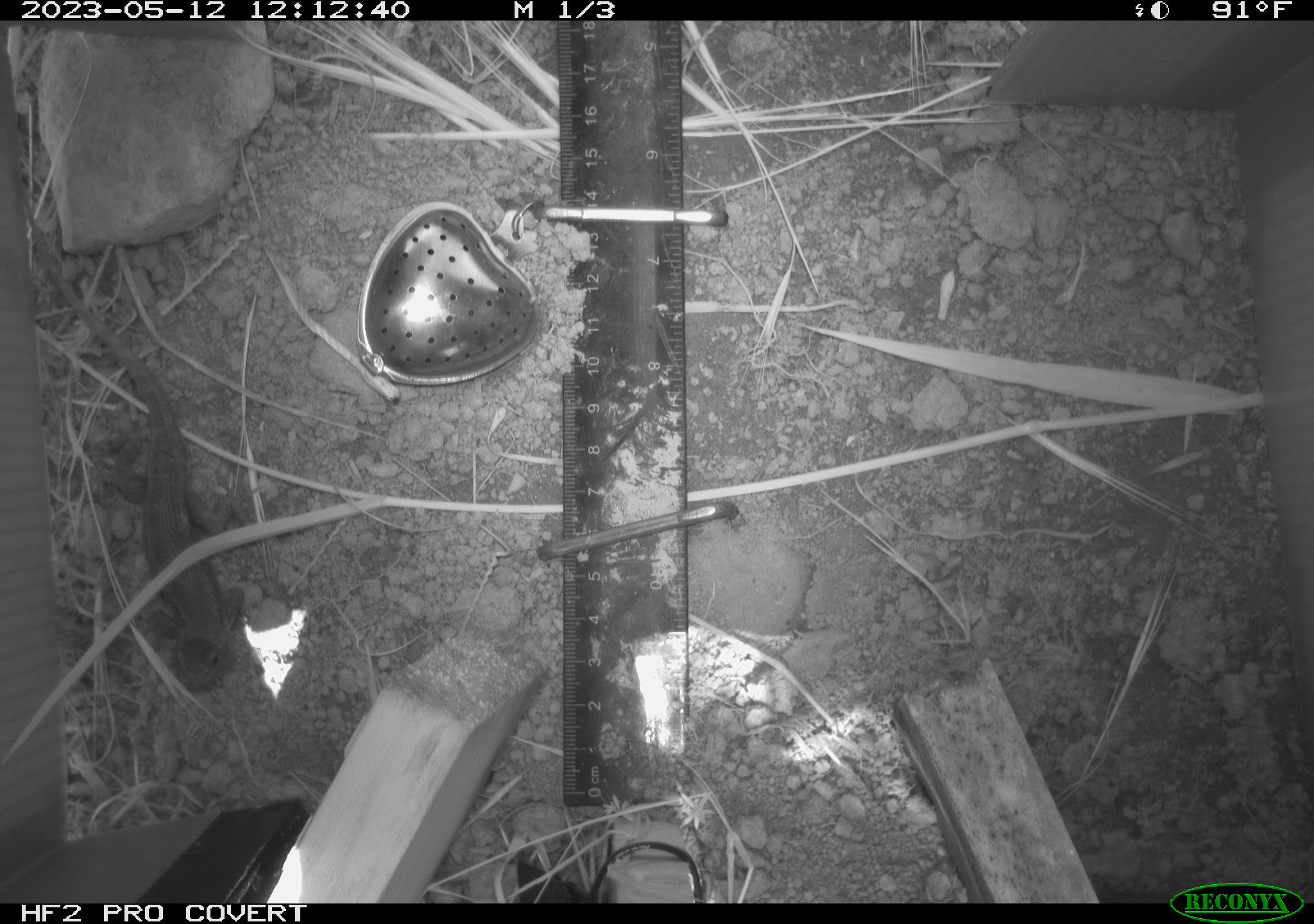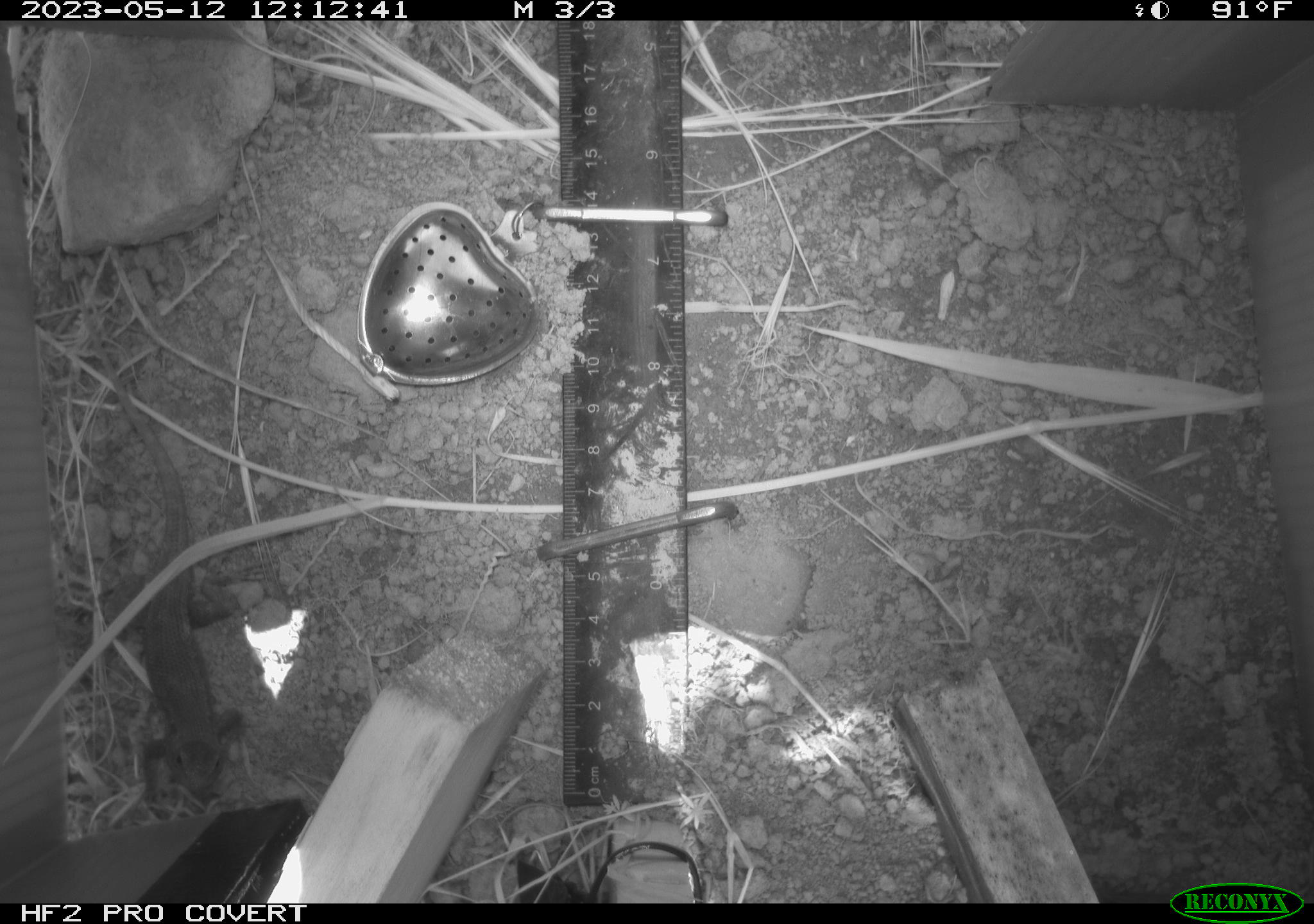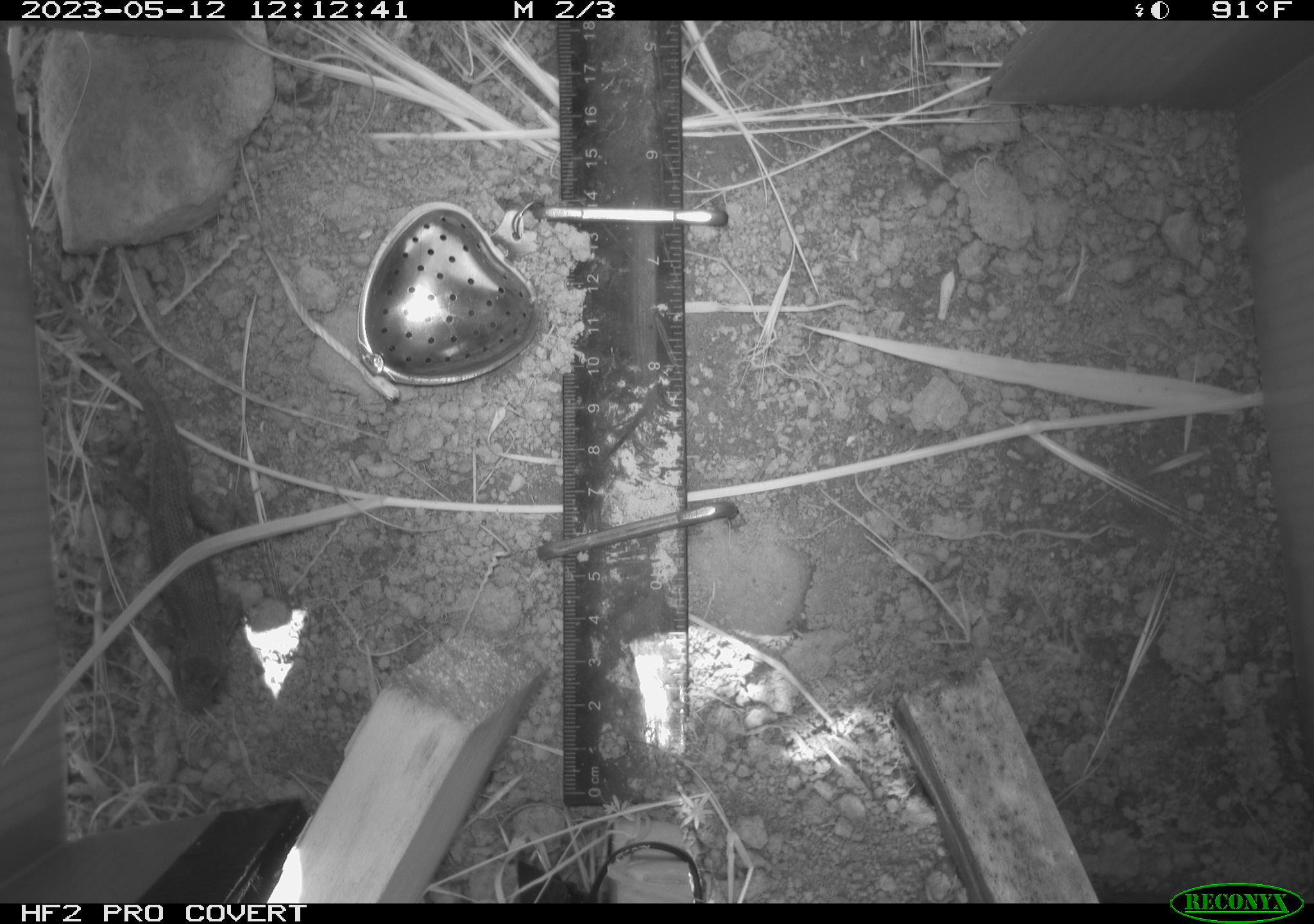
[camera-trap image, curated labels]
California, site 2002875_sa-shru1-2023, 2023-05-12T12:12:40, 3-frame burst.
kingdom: Animalia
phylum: Chordata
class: Reptilia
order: Squamata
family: Phrynosomatidae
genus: Sceloporus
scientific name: Sceloporus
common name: spiny lizards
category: sceloporus species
Sceloporus species (spiny lizards) (Sceloporus).